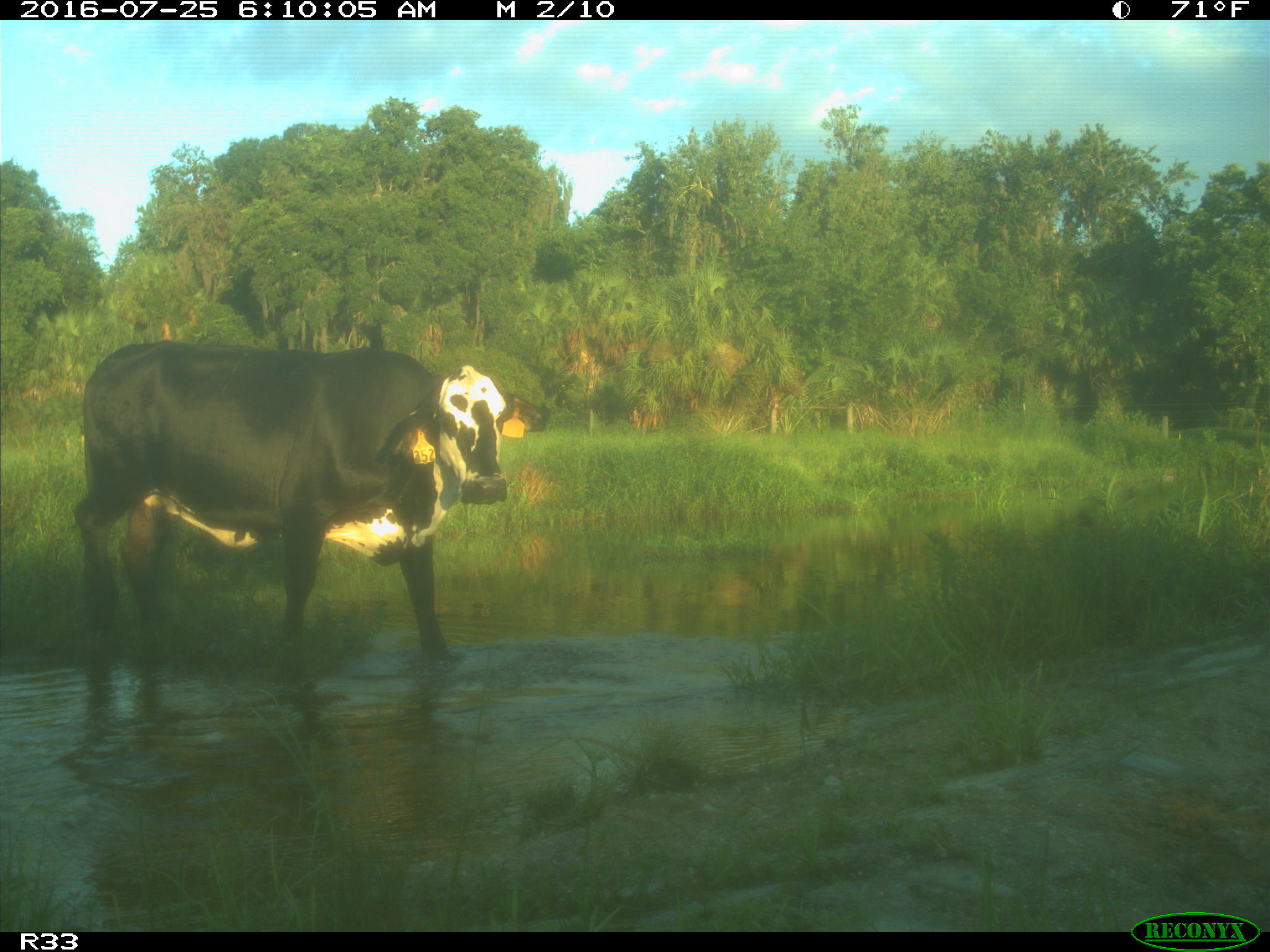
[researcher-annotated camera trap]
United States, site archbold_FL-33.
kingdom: Animalia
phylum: Chordata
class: Mammalia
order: Artiodactyla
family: Bovidae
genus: Bos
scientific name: Bos taurus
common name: domestic cow